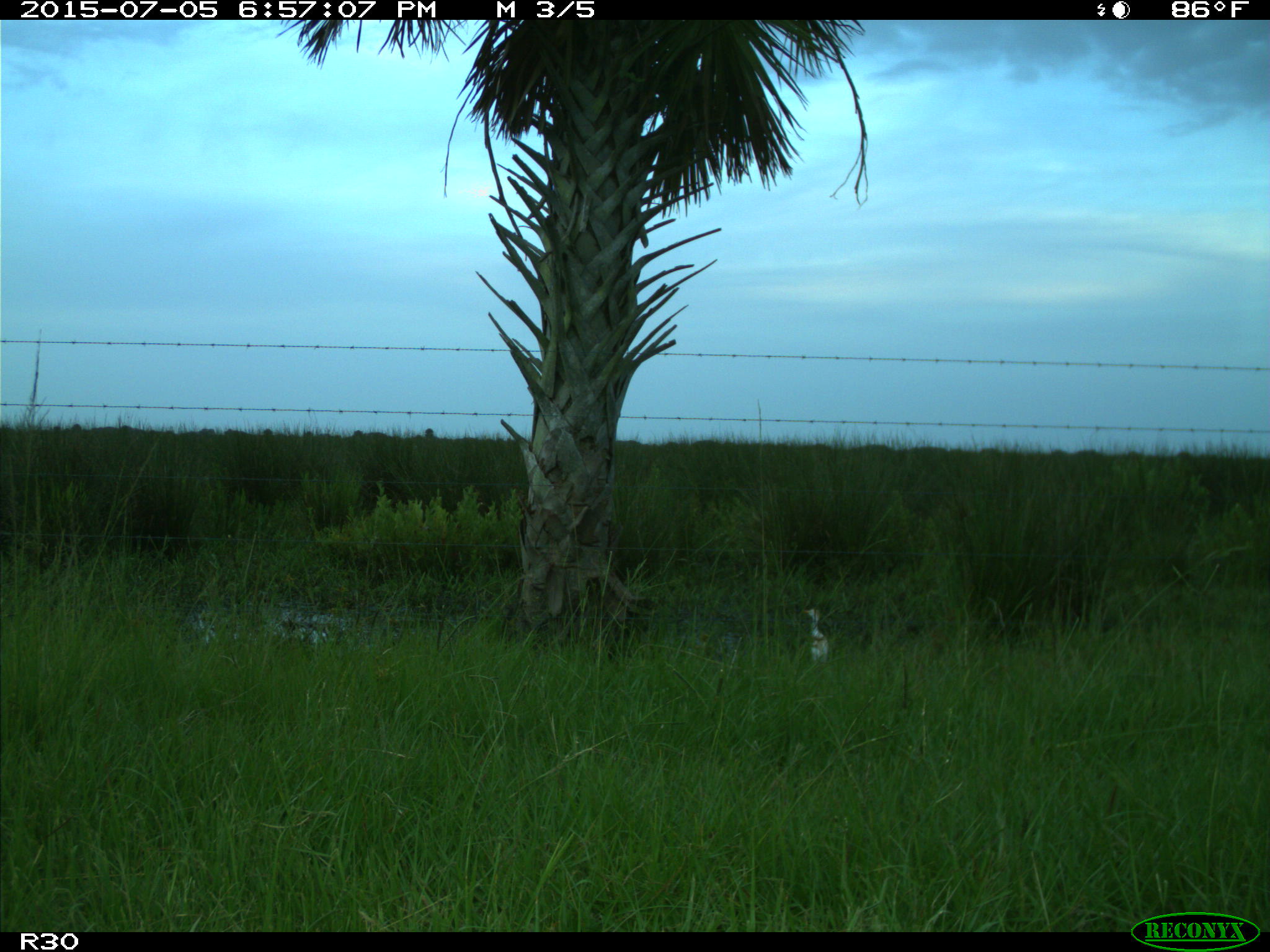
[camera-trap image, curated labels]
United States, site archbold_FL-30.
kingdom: Animalia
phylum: Chordata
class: Aves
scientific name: Aves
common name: birds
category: unidentified bird